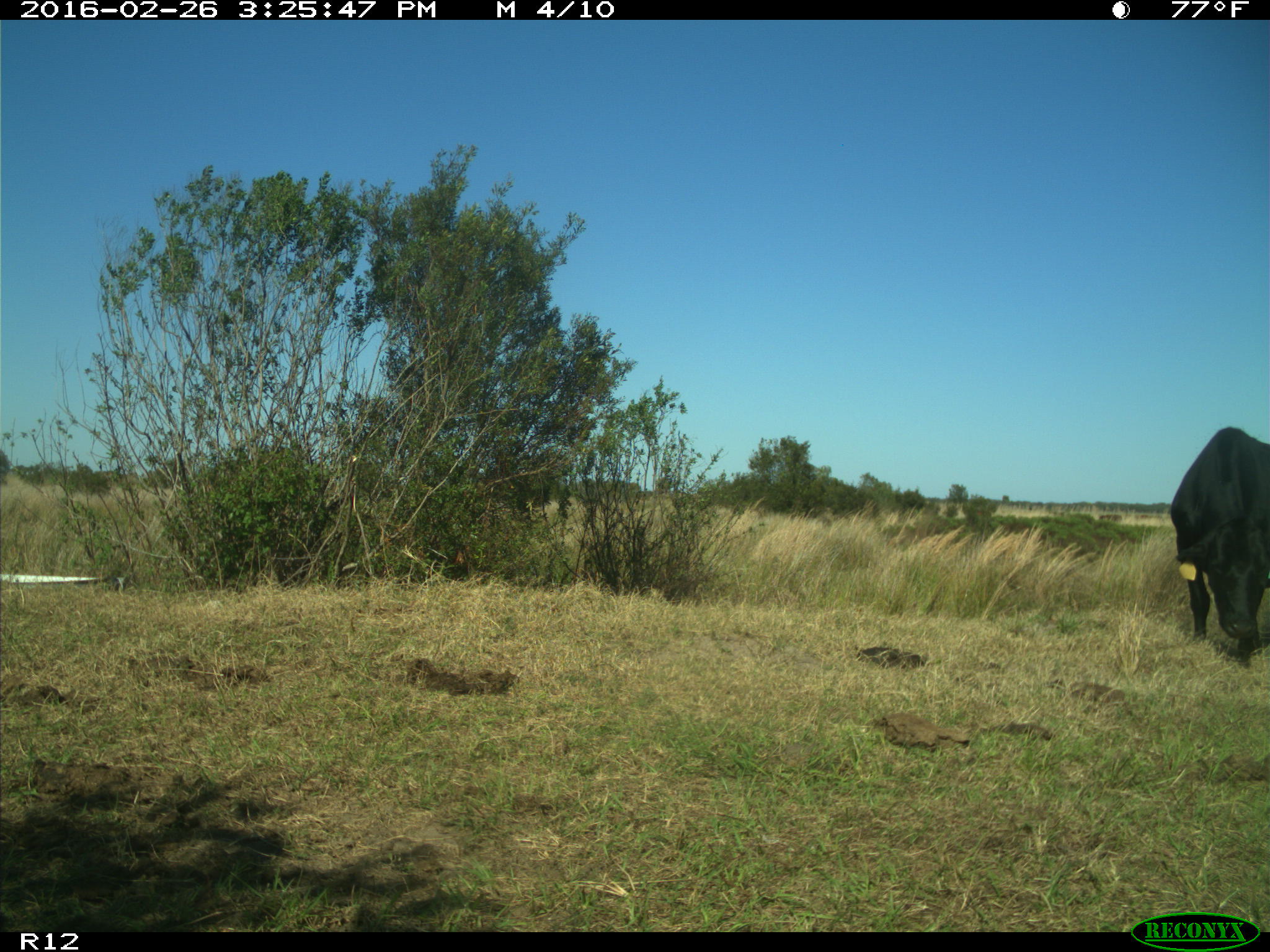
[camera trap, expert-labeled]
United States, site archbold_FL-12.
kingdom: Animalia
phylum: Chordata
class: Mammalia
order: Artiodactyla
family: Bovidae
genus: Bos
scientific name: Bos taurus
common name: domestic cow